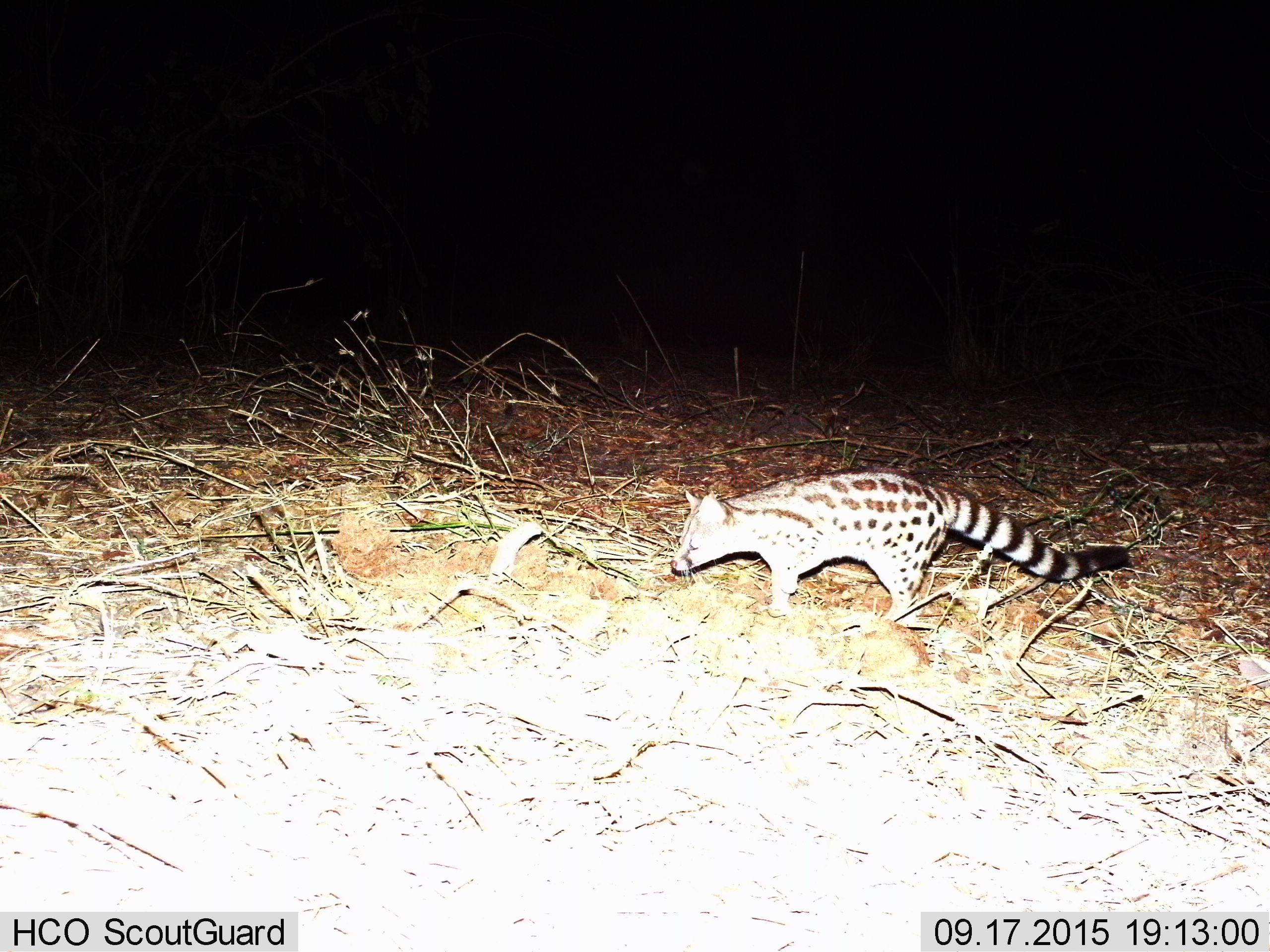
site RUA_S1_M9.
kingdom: Animalia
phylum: Chordata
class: Mammalia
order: Carnivora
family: Viverridae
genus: Genetta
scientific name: Genetta genetta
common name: small-spotted genet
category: genetcommonsmallspotted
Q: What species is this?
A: Genetcommonsmallspotted (small-spotted genet) (Genetta genetta).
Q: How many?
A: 1.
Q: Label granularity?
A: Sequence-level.